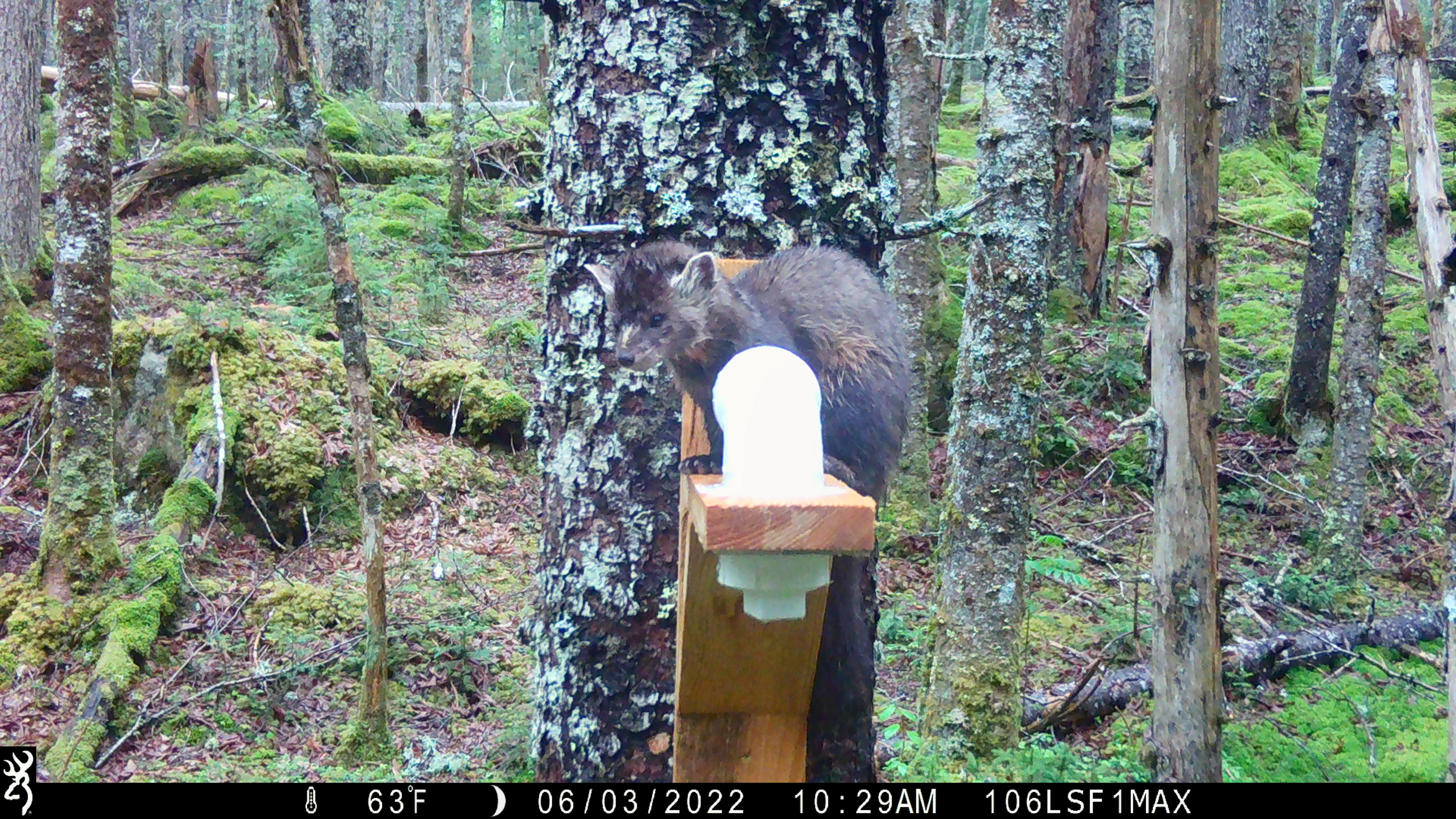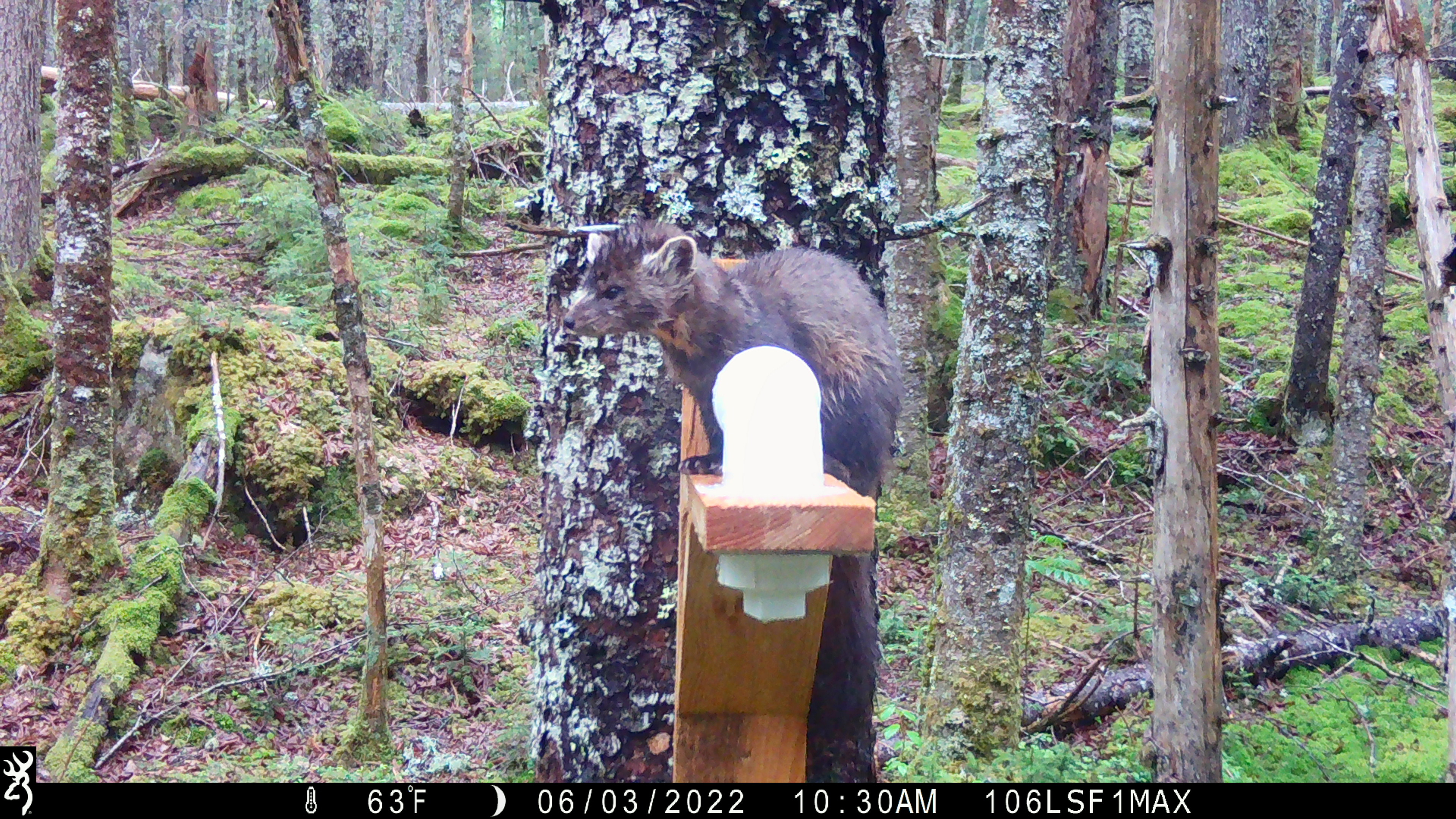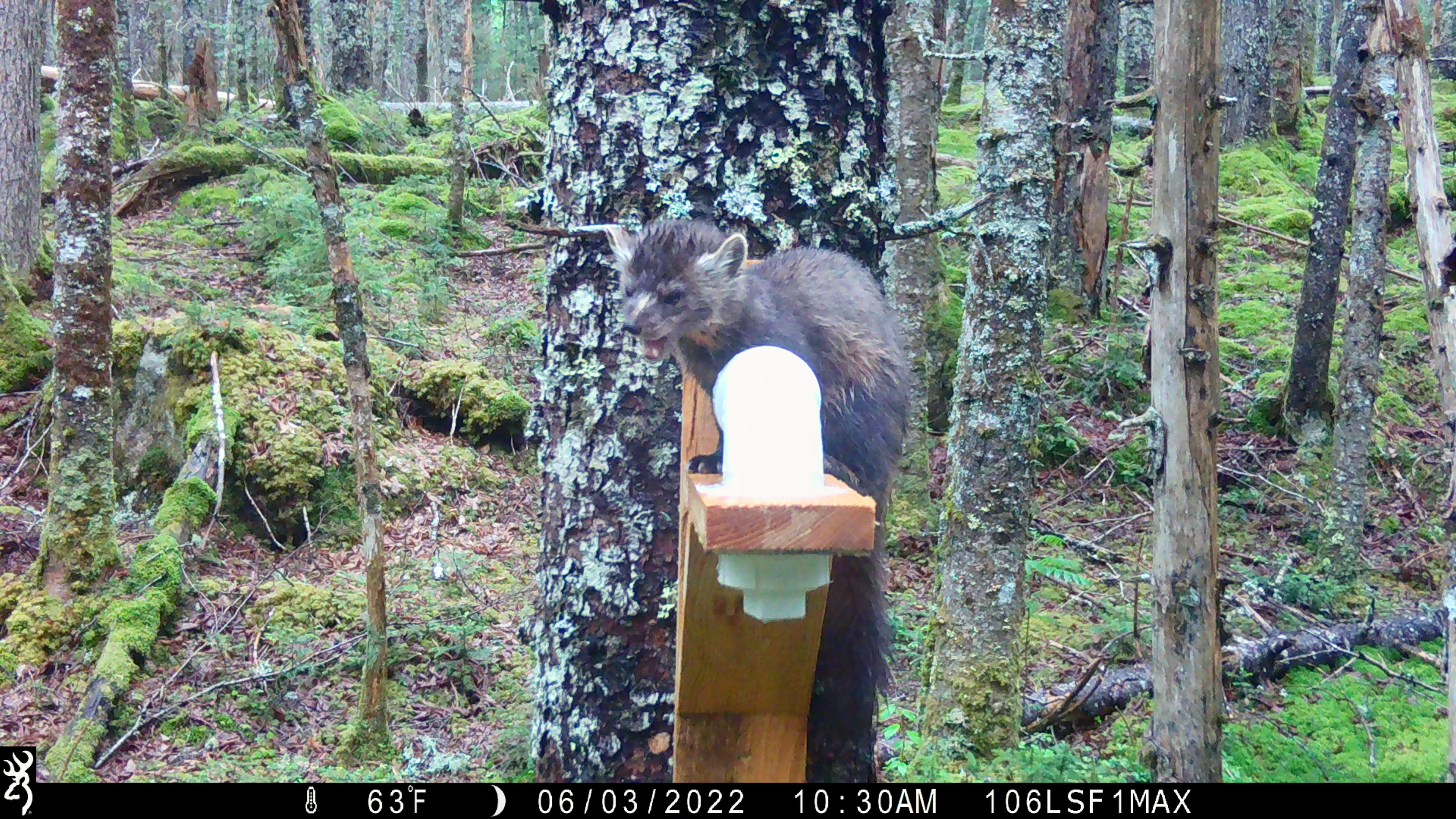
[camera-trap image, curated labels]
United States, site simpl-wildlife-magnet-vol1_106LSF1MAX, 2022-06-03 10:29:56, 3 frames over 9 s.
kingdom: Animalia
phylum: Chordata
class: Mammalia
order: Carnivora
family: Mustelidae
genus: Martes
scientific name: Martes americana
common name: american marten